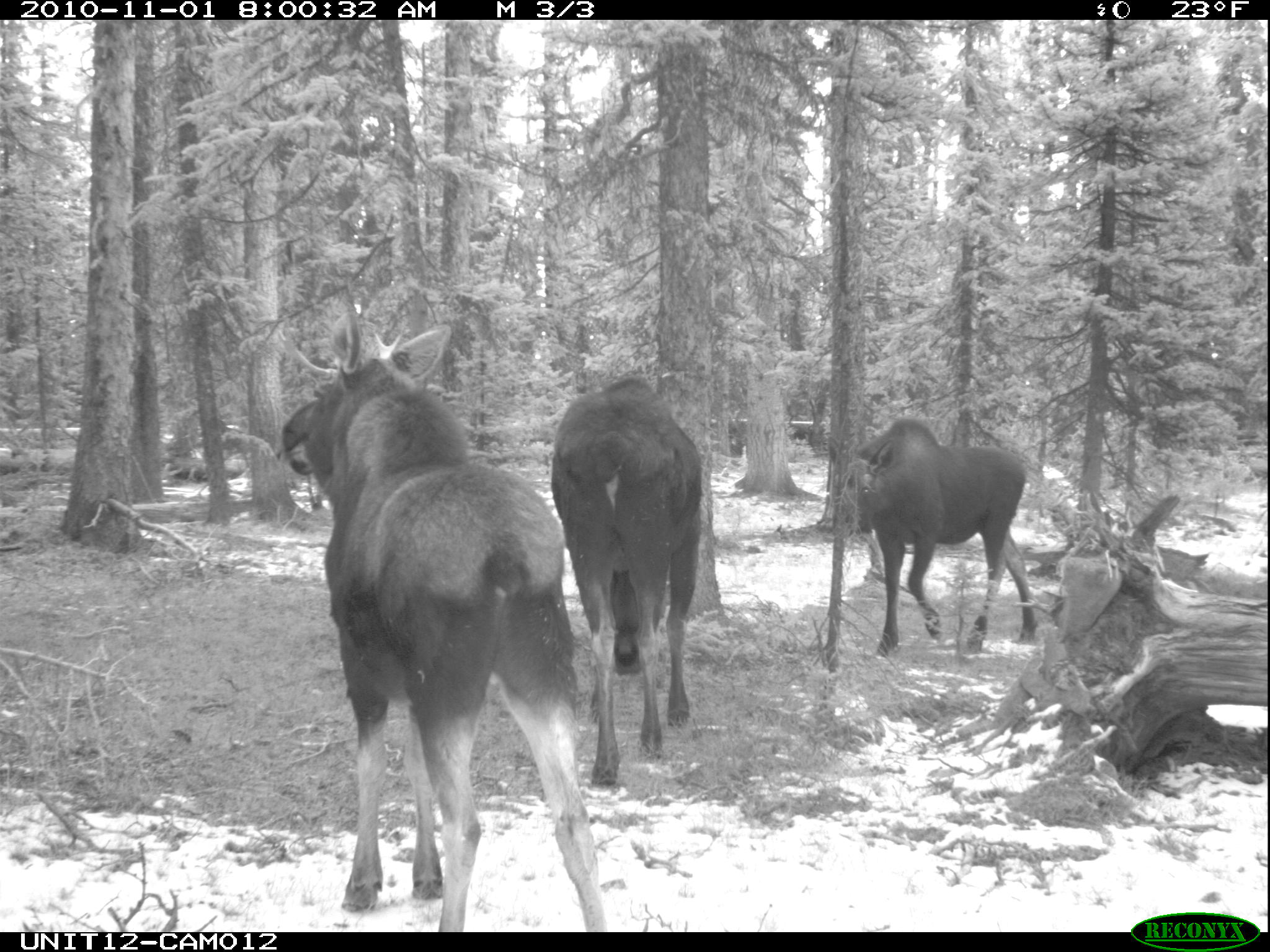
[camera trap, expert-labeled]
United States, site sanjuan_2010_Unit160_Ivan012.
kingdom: Animalia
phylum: Chordata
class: Mammalia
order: Artiodactyla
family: Cervidae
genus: Alces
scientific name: Alces alces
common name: moose